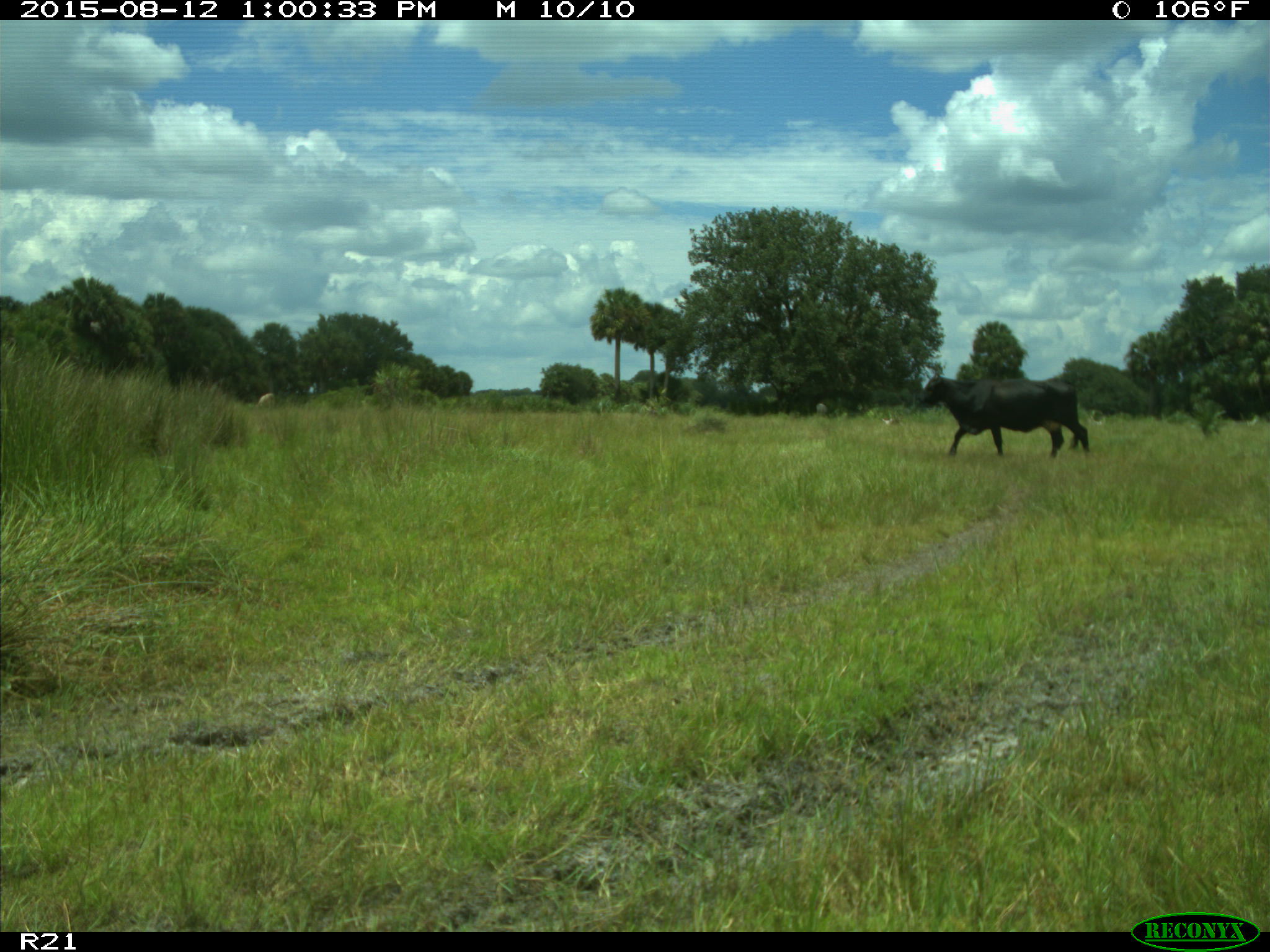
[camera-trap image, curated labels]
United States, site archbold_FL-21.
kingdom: Animalia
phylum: Chordata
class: Mammalia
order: Artiodactyla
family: Bovidae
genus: Bos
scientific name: Bos taurus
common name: domestic cow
Bos taurus (domestic cow).